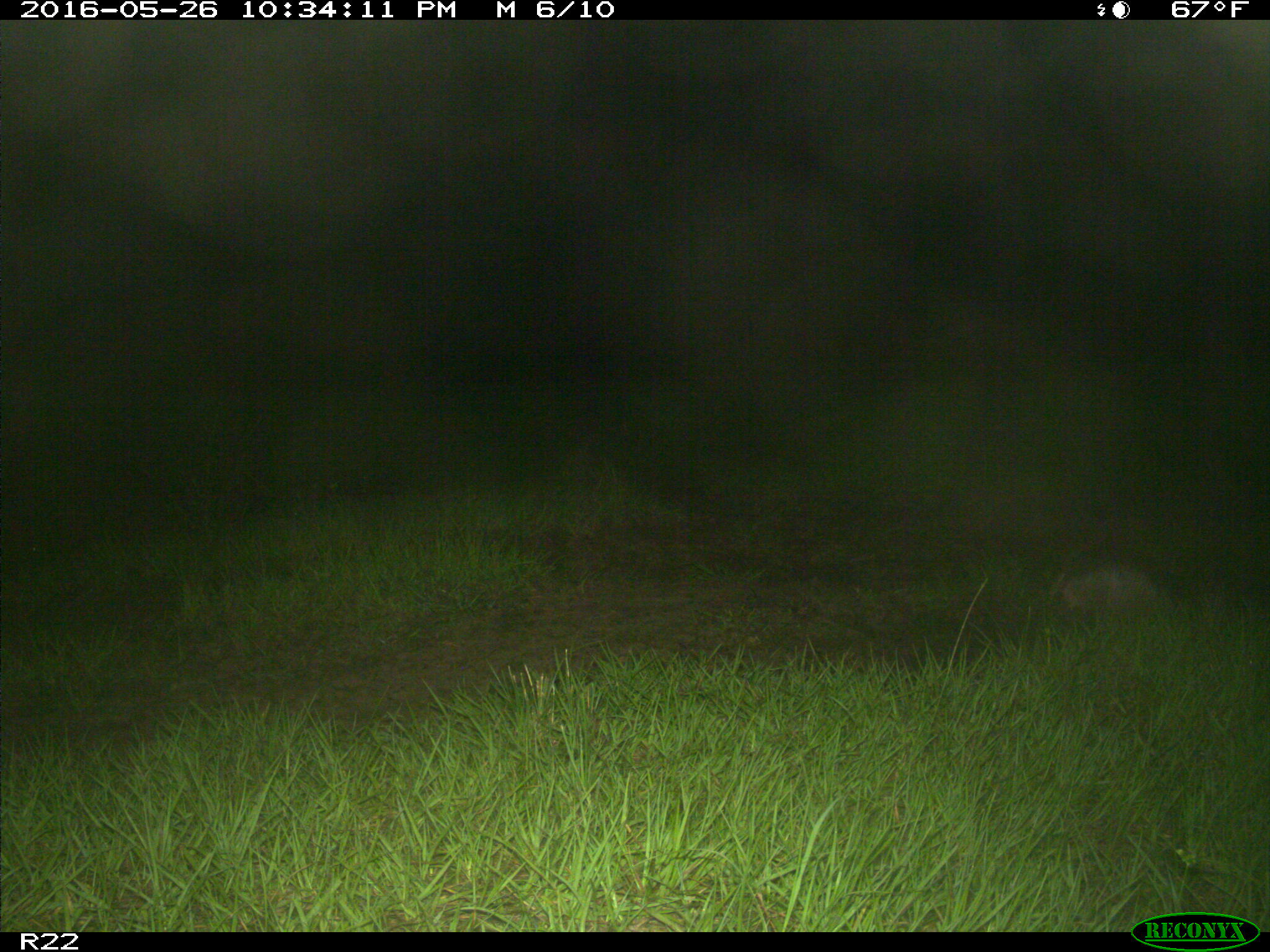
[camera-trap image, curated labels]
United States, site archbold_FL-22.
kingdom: Animalia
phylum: Chordata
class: Mammalia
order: Cingulata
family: Dasypodidae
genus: Dasypus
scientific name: Dasypus novemcinctus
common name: nine-banded armadillo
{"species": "Dasypus novemcinctus (nine-banded armadillo)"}